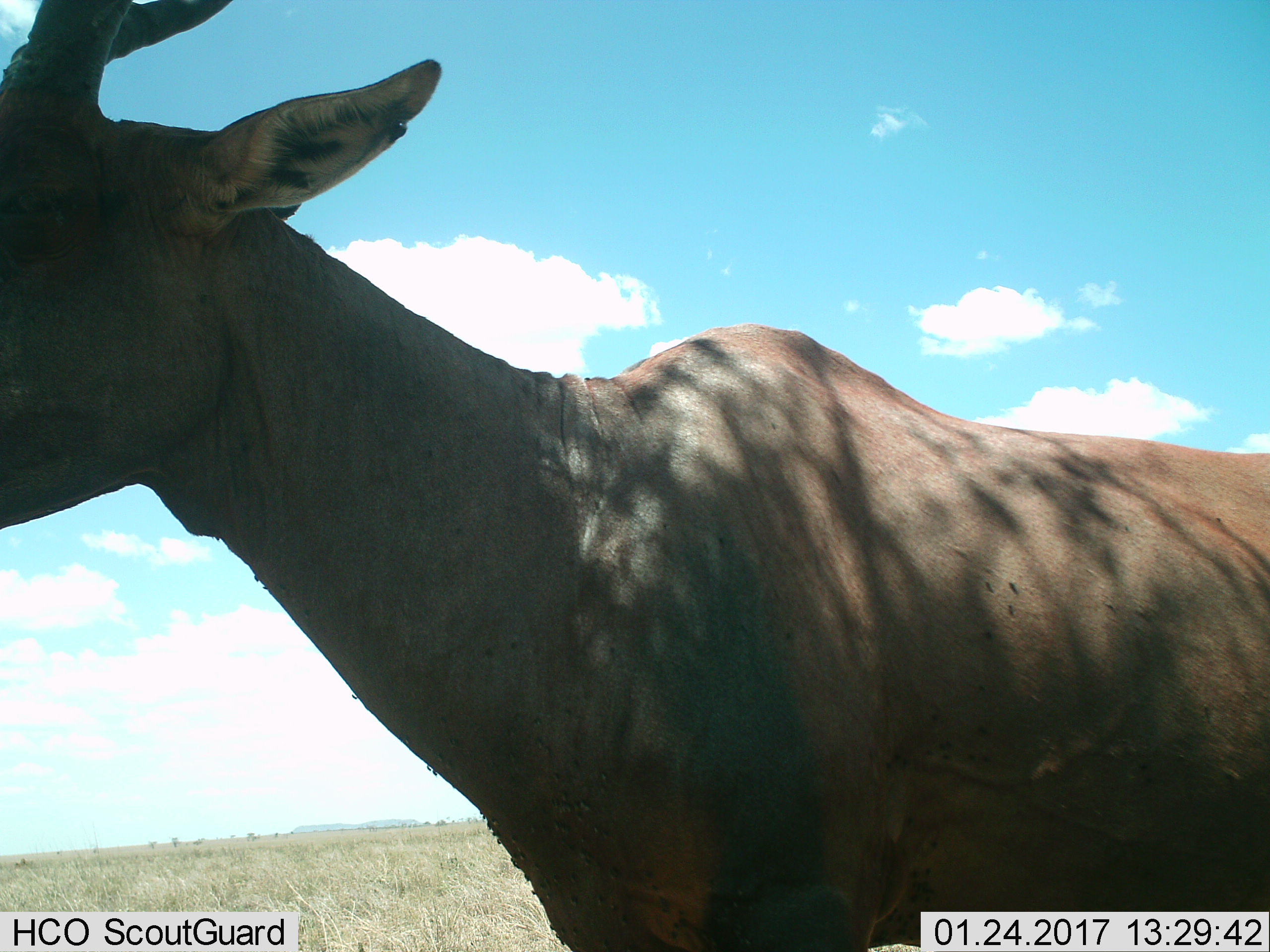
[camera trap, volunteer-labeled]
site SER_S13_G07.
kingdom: Animalia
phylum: Chordata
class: Mammalia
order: Artiodactyla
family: Bovidae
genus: Alcelaphus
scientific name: Alcelaphus buselaphus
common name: hartebeest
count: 1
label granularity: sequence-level